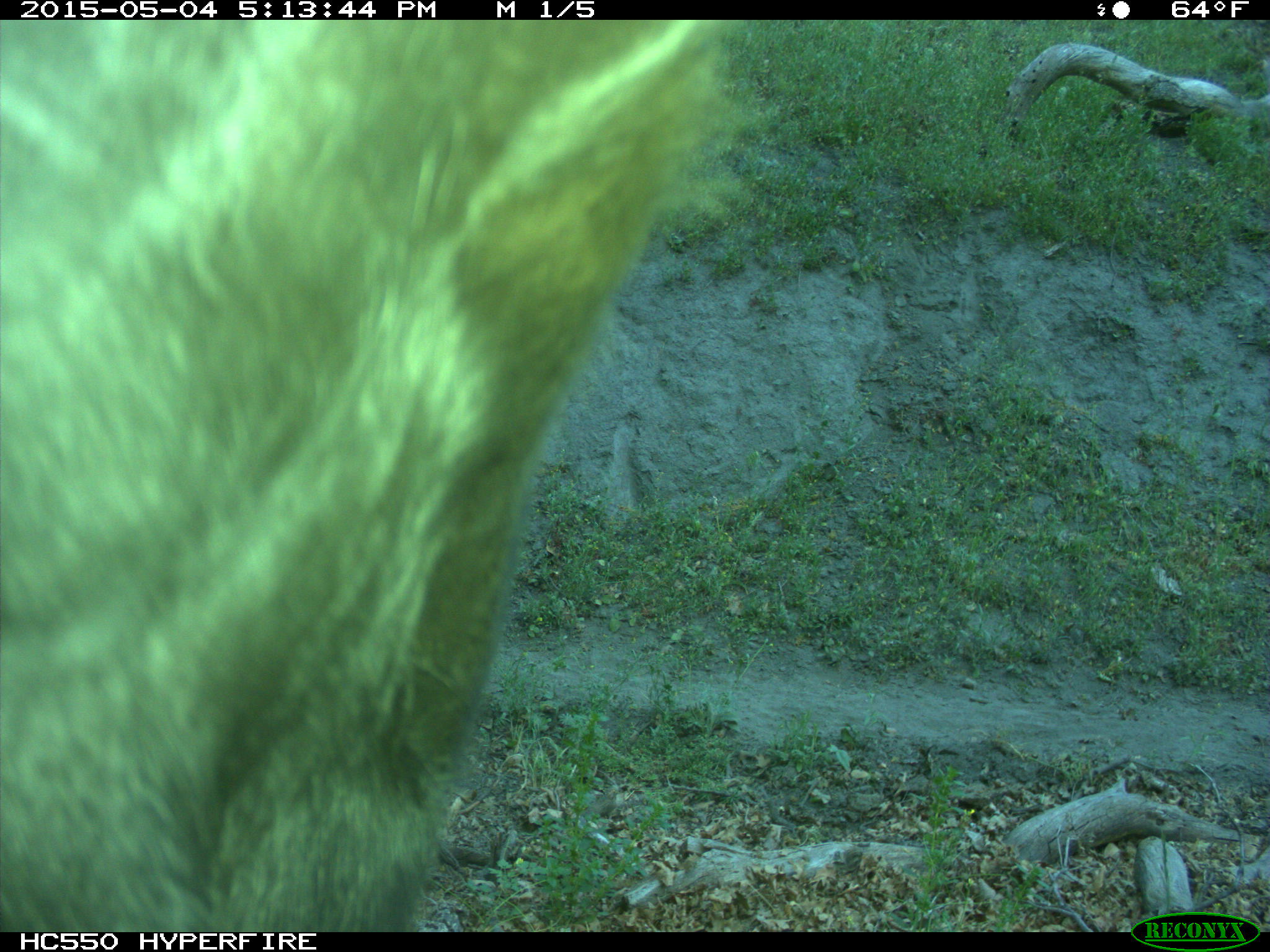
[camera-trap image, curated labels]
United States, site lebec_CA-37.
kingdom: Animalia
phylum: Chordata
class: Mammalia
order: Artiodactyla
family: Bovidae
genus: Bos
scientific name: Bos taurus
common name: domestic cow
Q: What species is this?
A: Bos taurus (domestic cow).